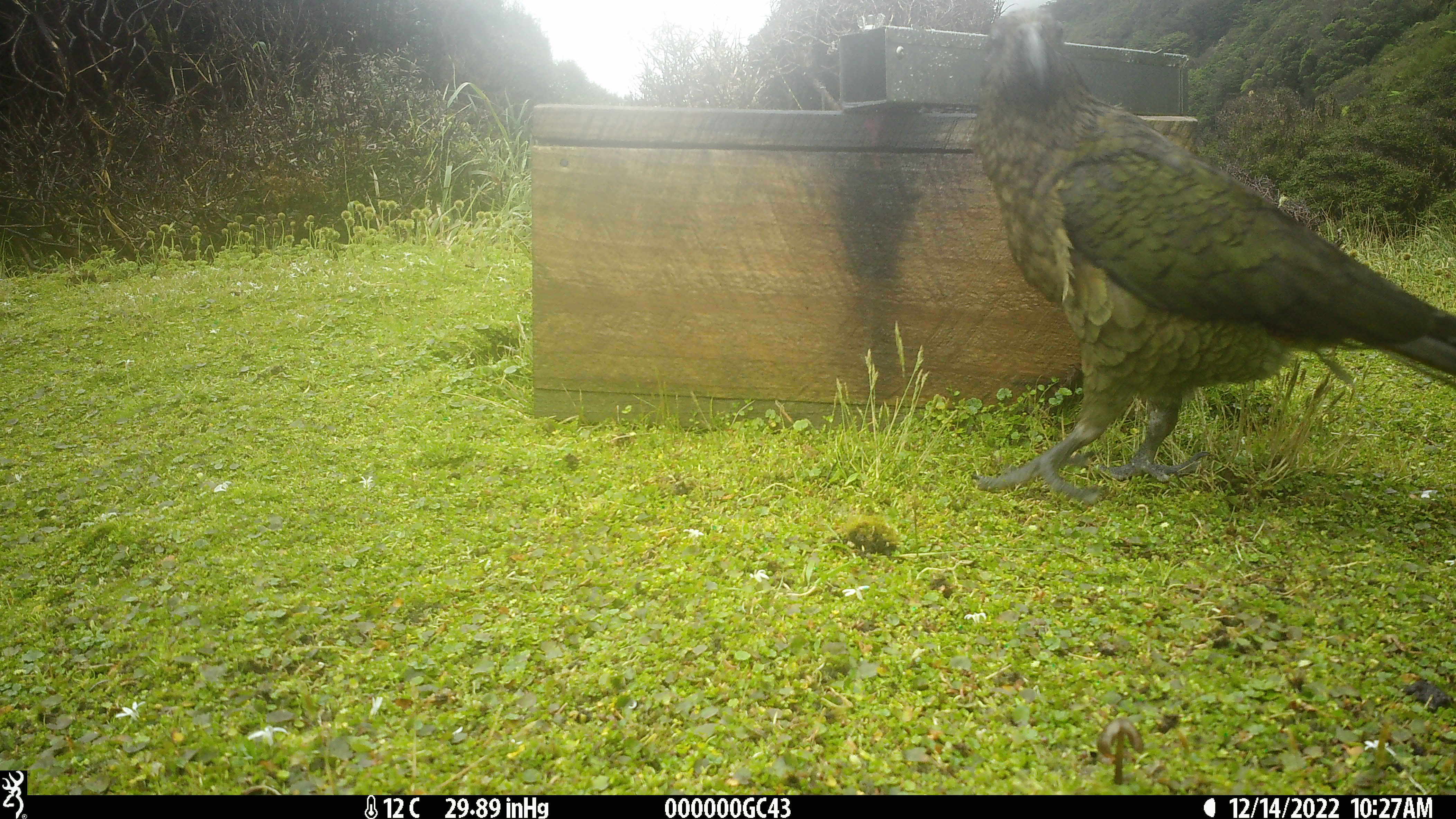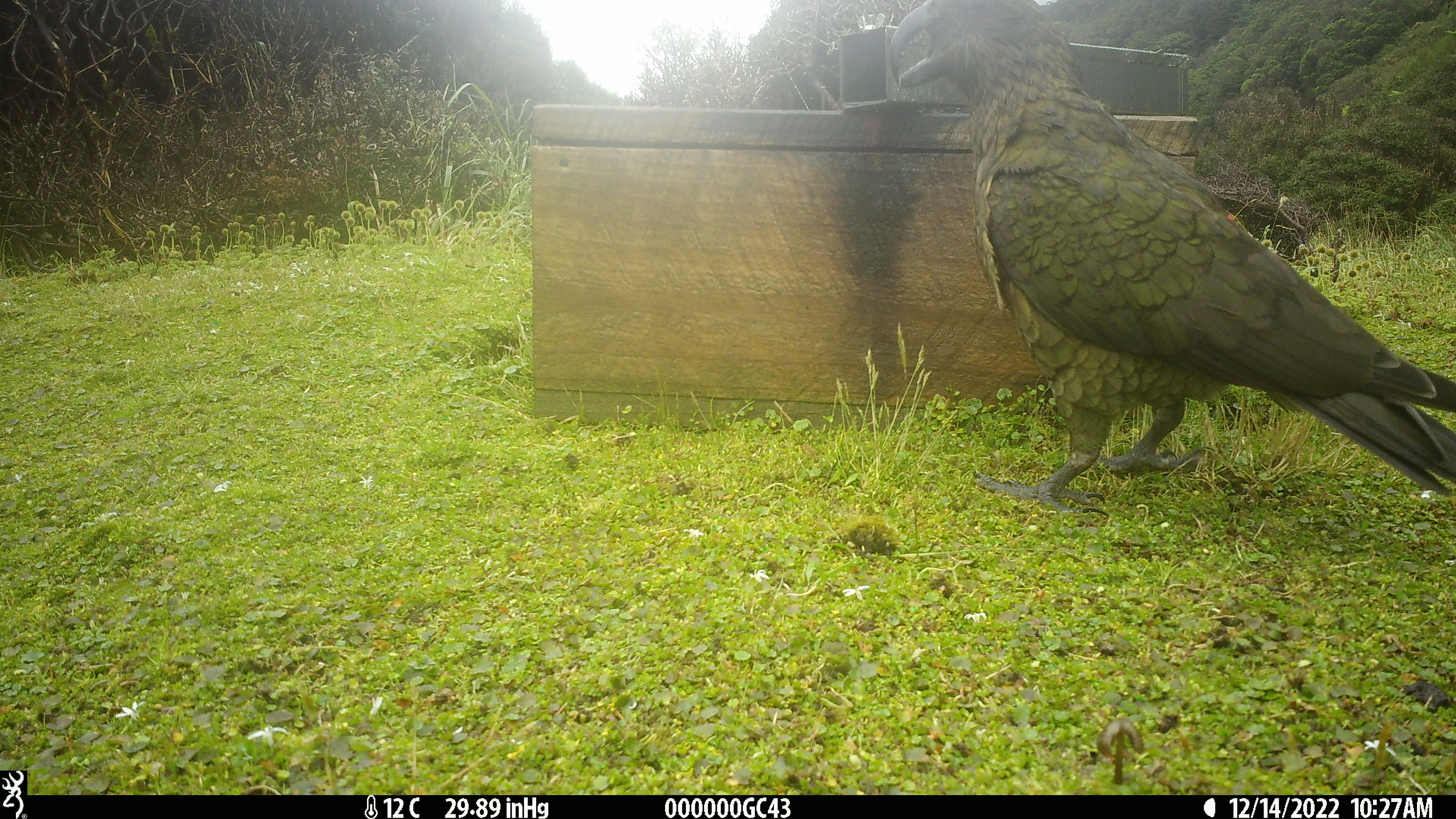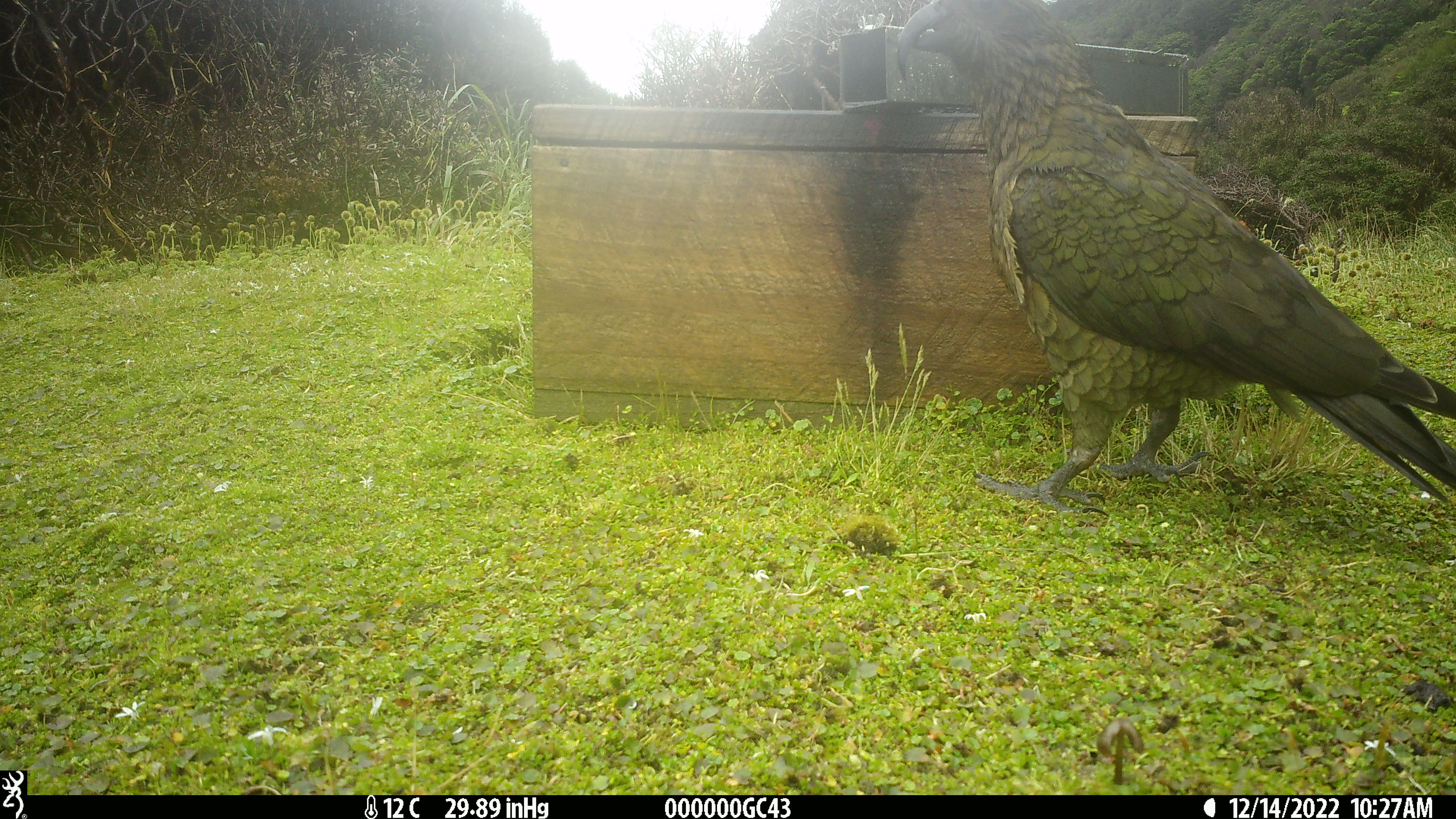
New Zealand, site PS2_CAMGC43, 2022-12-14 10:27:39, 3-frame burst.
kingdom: Animalia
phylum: Chordata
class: Aves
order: Psittaciformes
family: Strigopidae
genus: Nestor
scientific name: Nestor notabilis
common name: kea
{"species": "kea (Nestor notabilis)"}